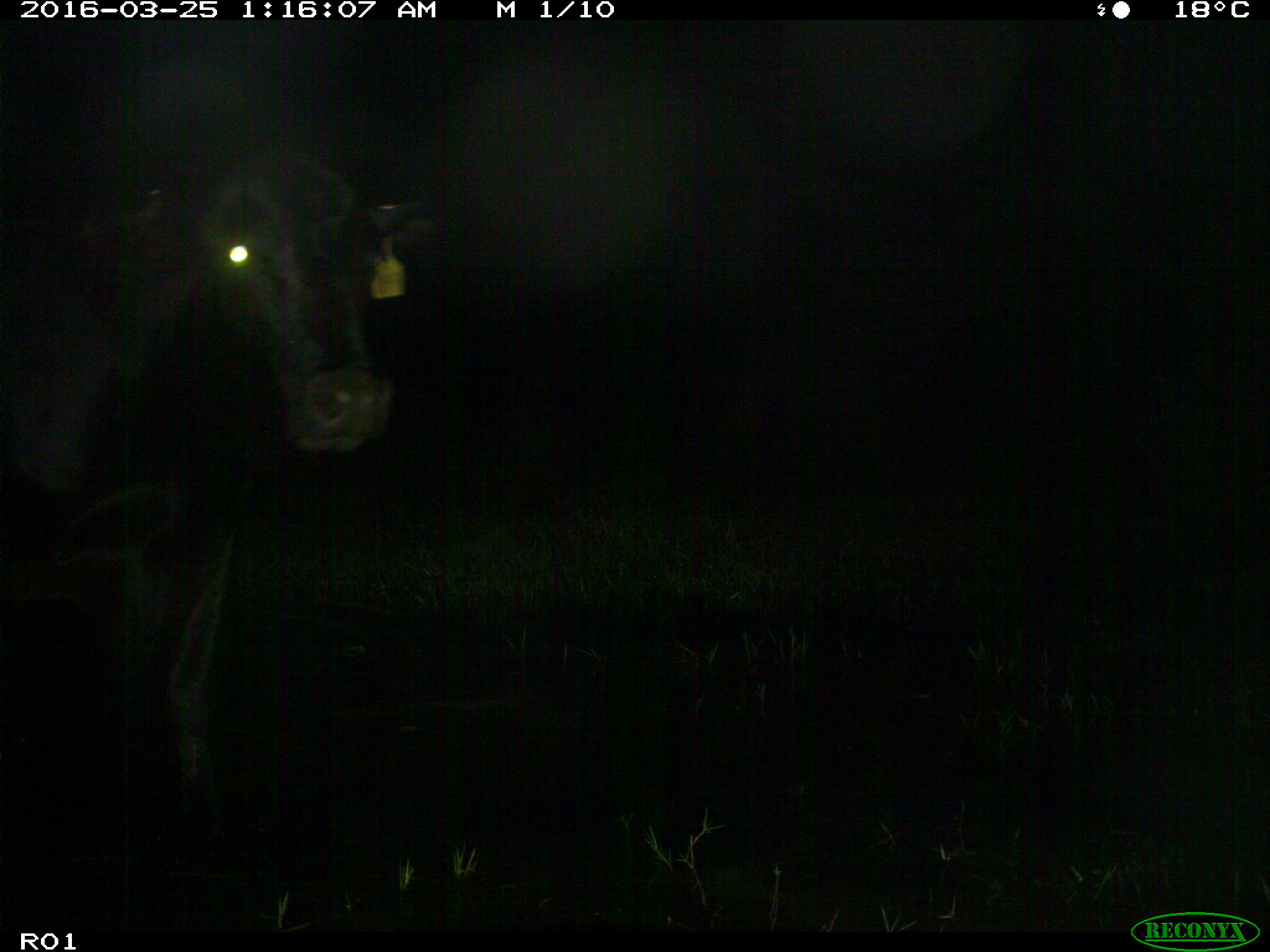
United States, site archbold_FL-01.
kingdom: Animalia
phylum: Chordata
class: Mammalia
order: Artiodactyla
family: Bovidae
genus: Bos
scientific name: Bos taurus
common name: domestic cow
Bos taurus (domestic cow).